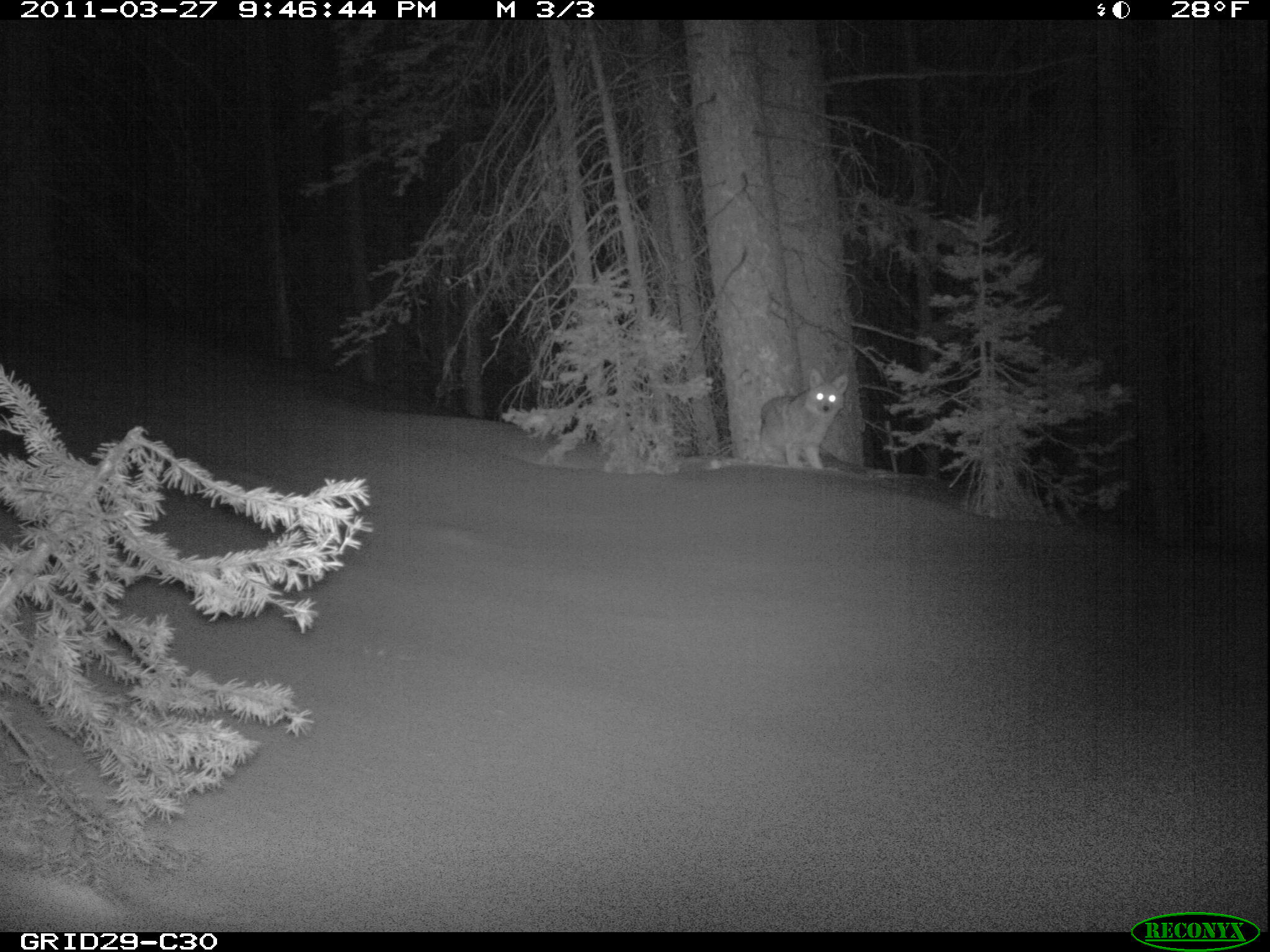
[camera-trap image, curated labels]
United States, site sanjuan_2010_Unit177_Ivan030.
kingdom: Animalia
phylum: Chordata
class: Mammalia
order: Carnivora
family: Canidae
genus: Canis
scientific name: Canis latrans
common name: coyote